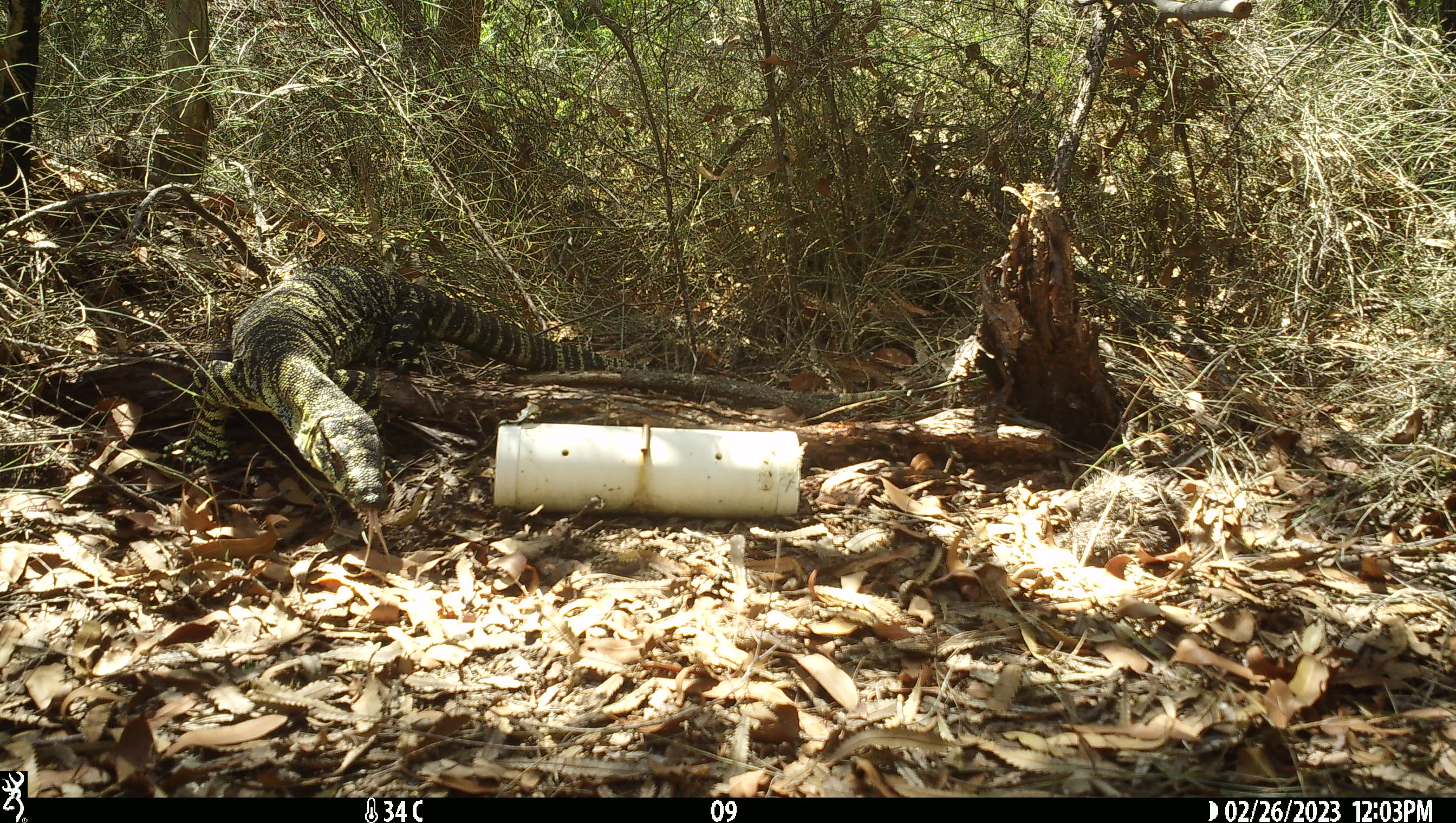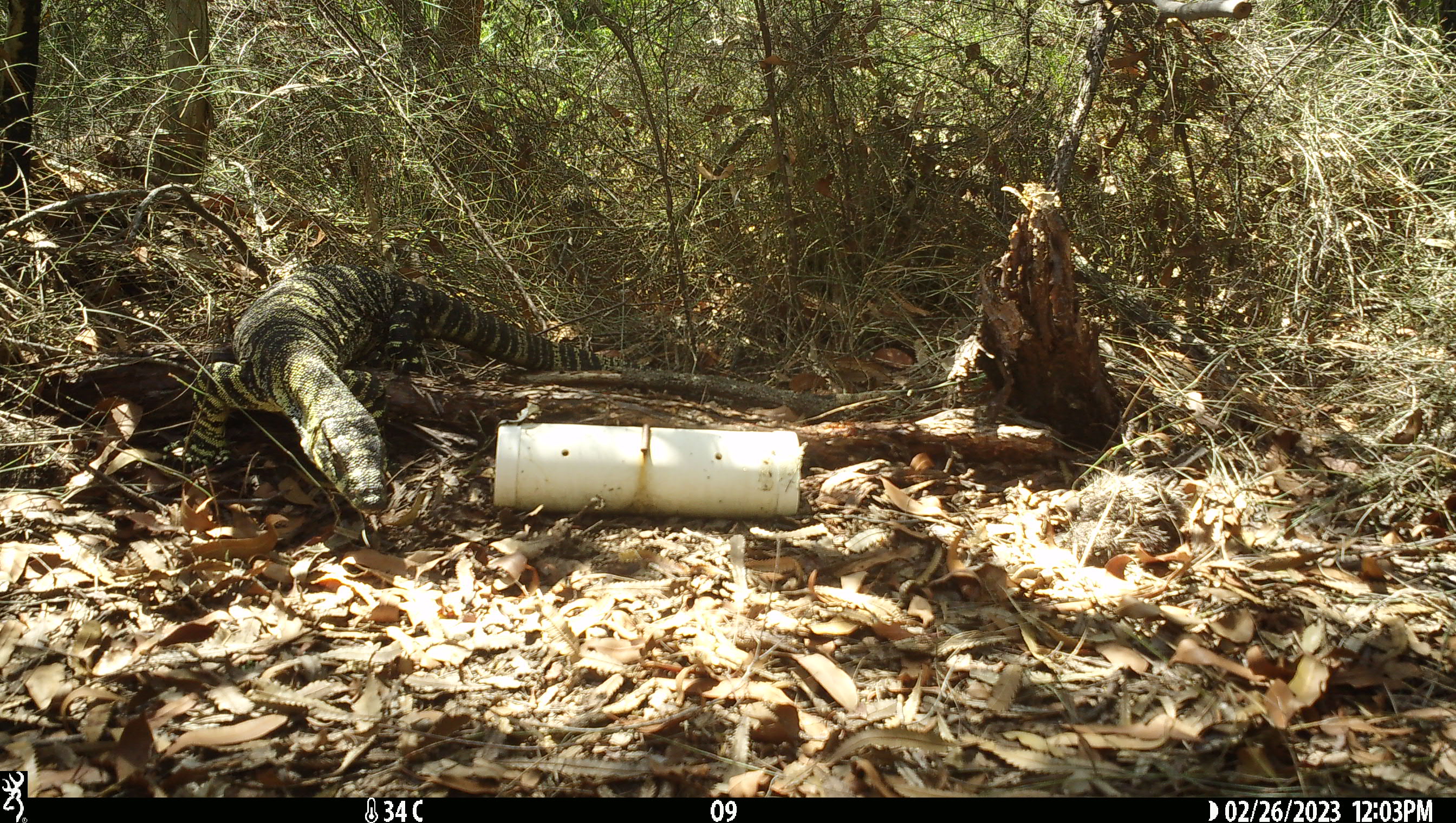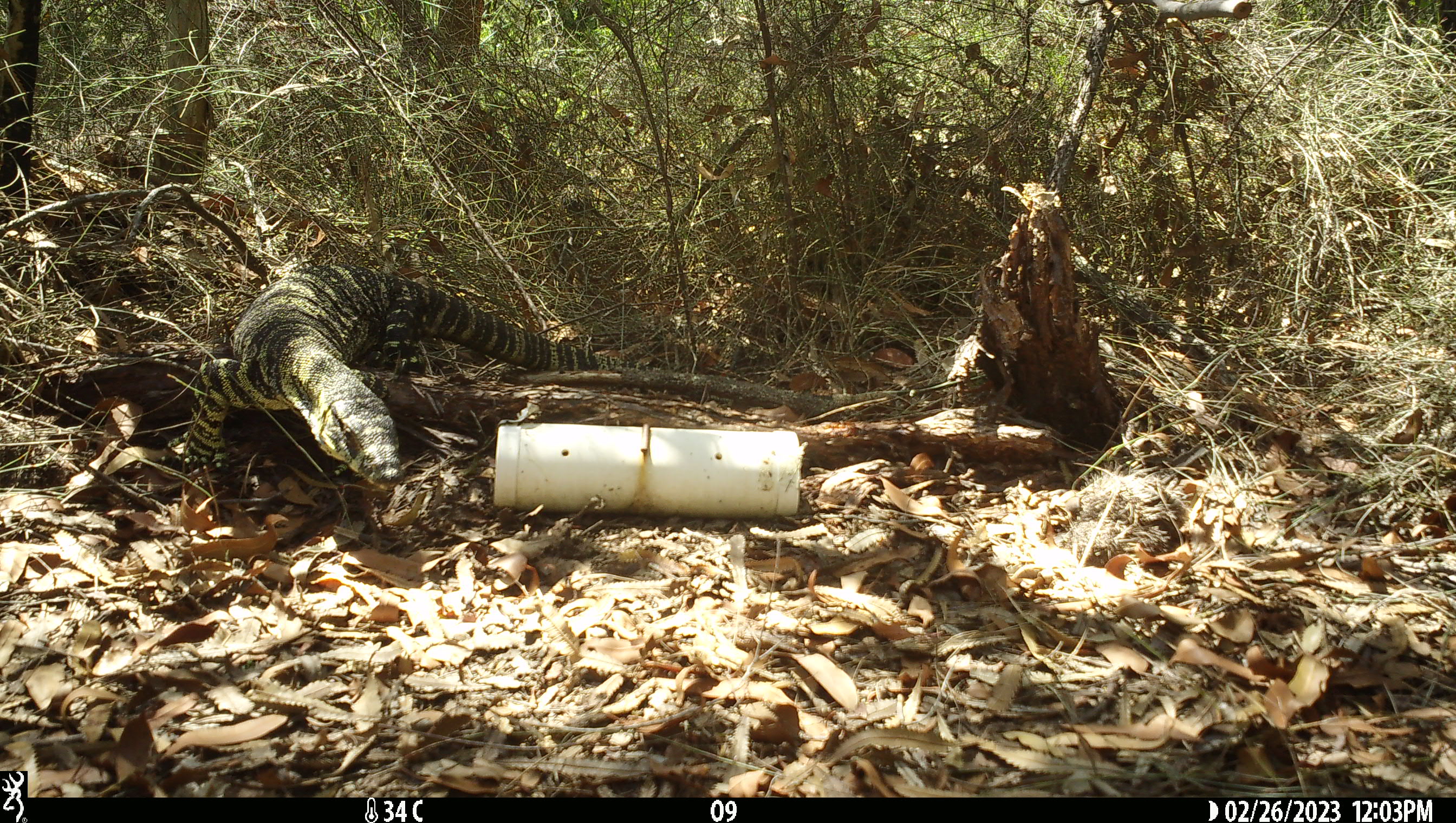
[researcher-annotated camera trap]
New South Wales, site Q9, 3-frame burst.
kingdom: Animalia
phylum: Chordata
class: Reptilia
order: Squamata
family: Varanidae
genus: Varanus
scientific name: Varanus varius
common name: lace monitor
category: goanna